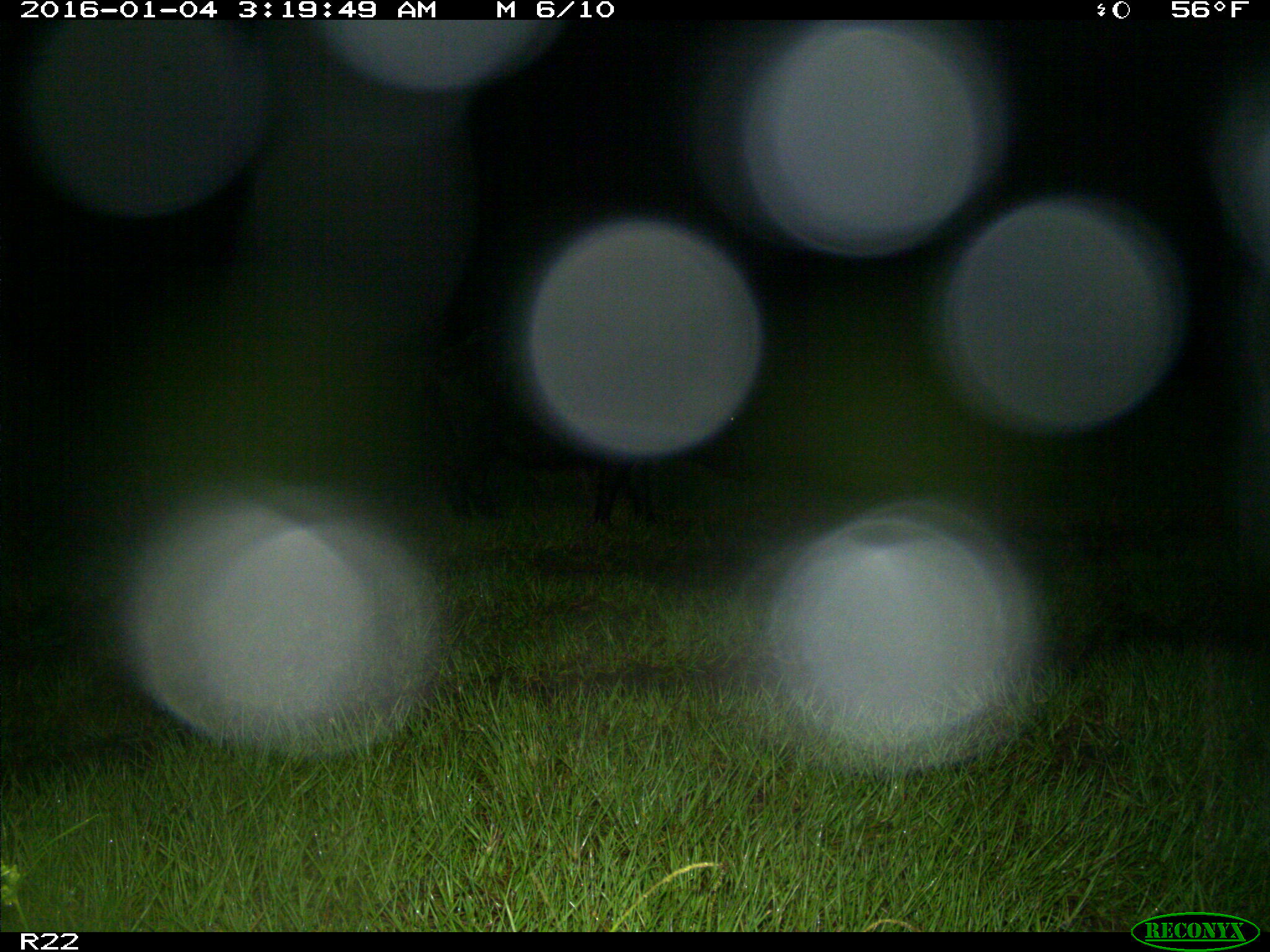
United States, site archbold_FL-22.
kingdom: Animalia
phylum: Chordata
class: Mammalia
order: Artiodactyla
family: Suidae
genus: Sus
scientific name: Sus scrofa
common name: wild boar